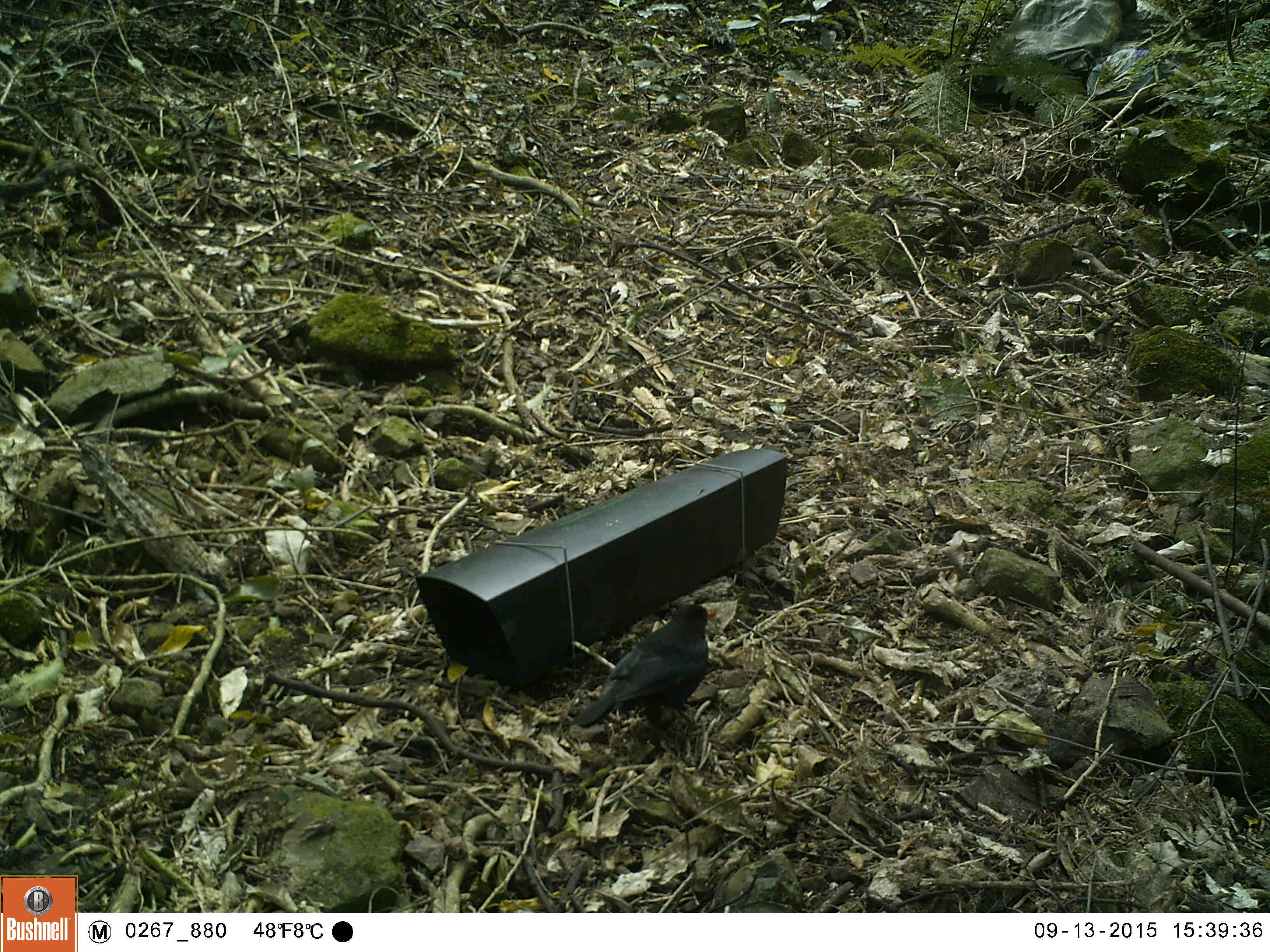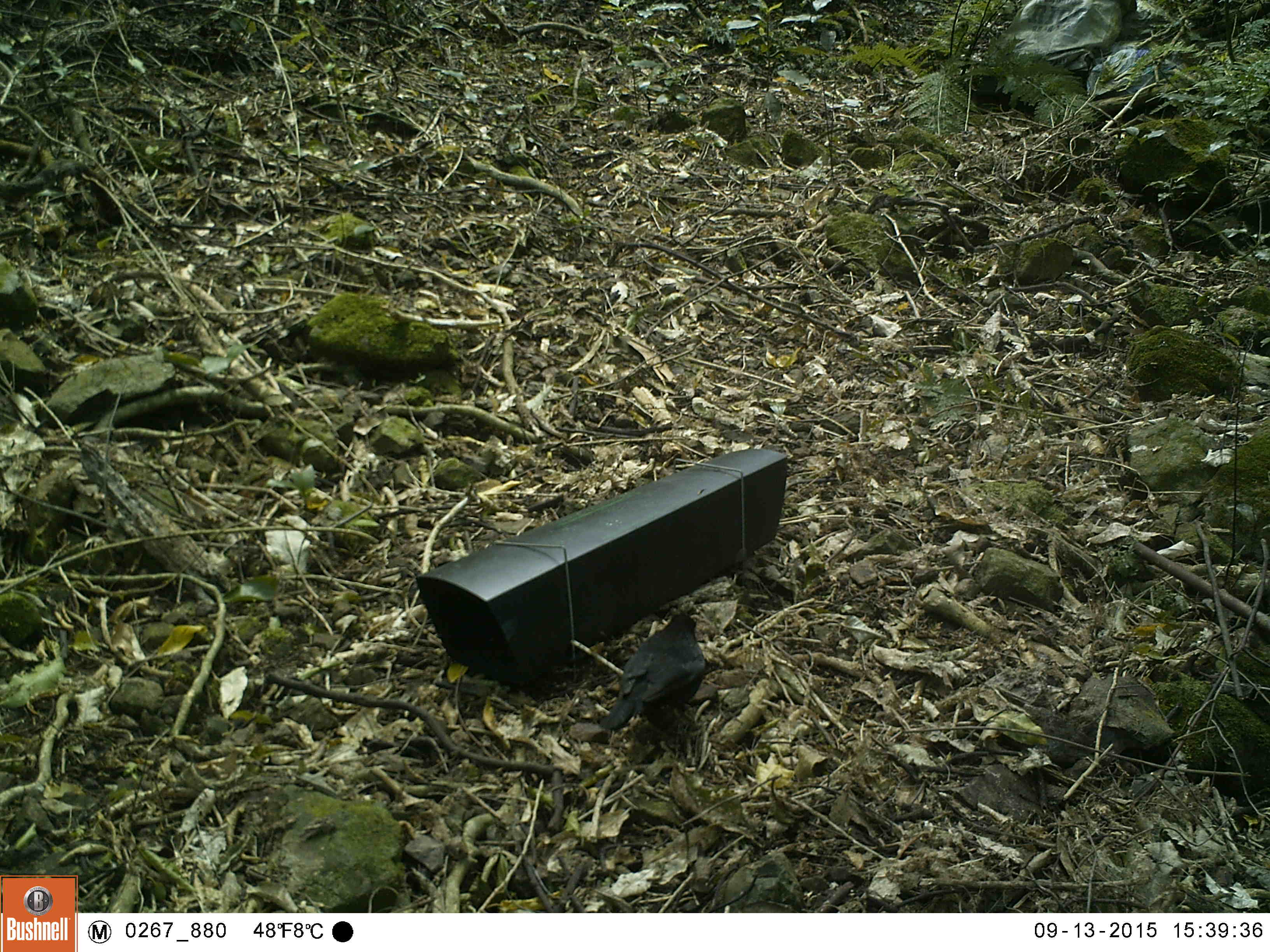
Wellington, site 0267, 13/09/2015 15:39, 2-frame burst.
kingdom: Animalia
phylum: Chordata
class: Aves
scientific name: Aves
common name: bird